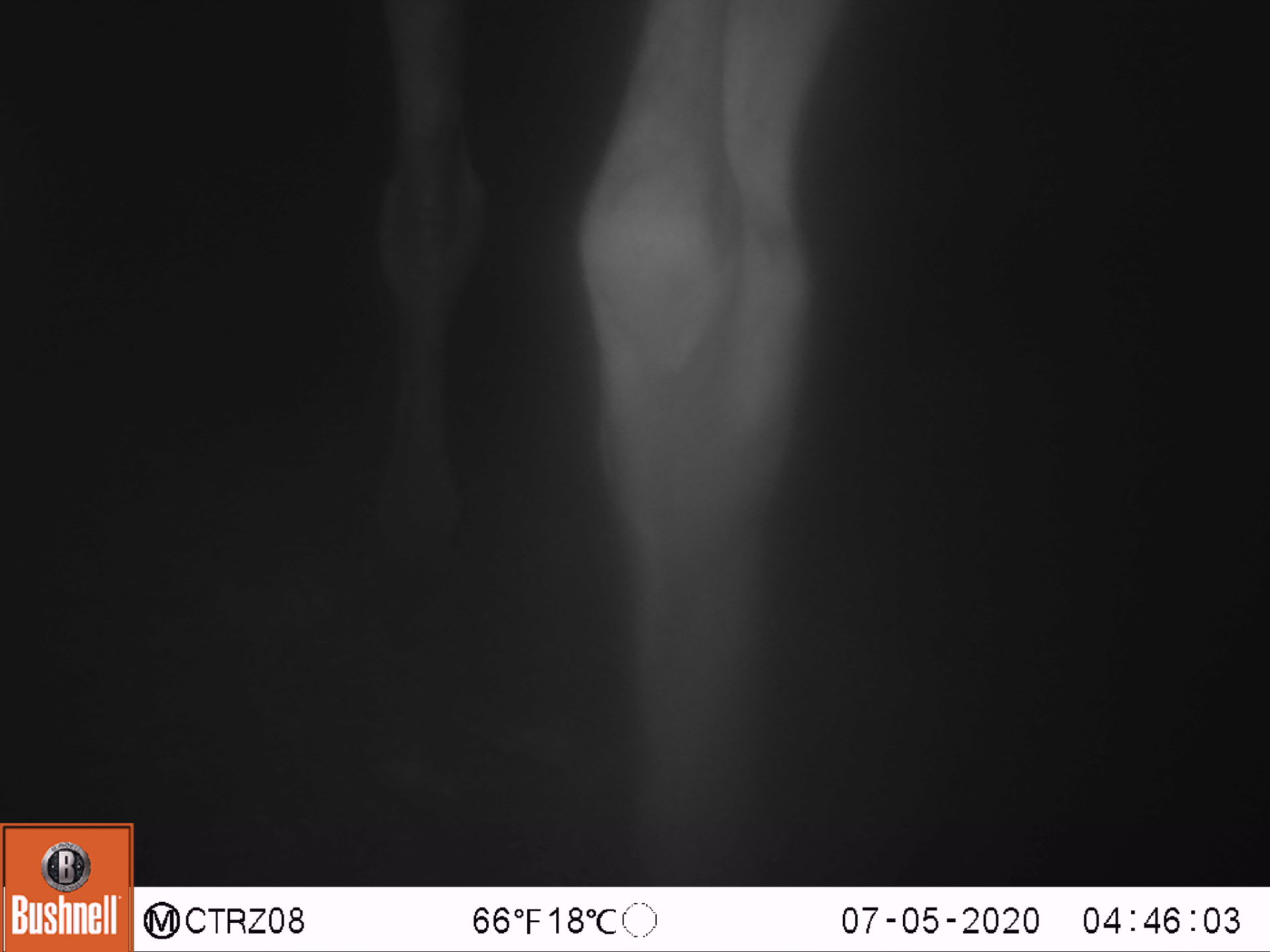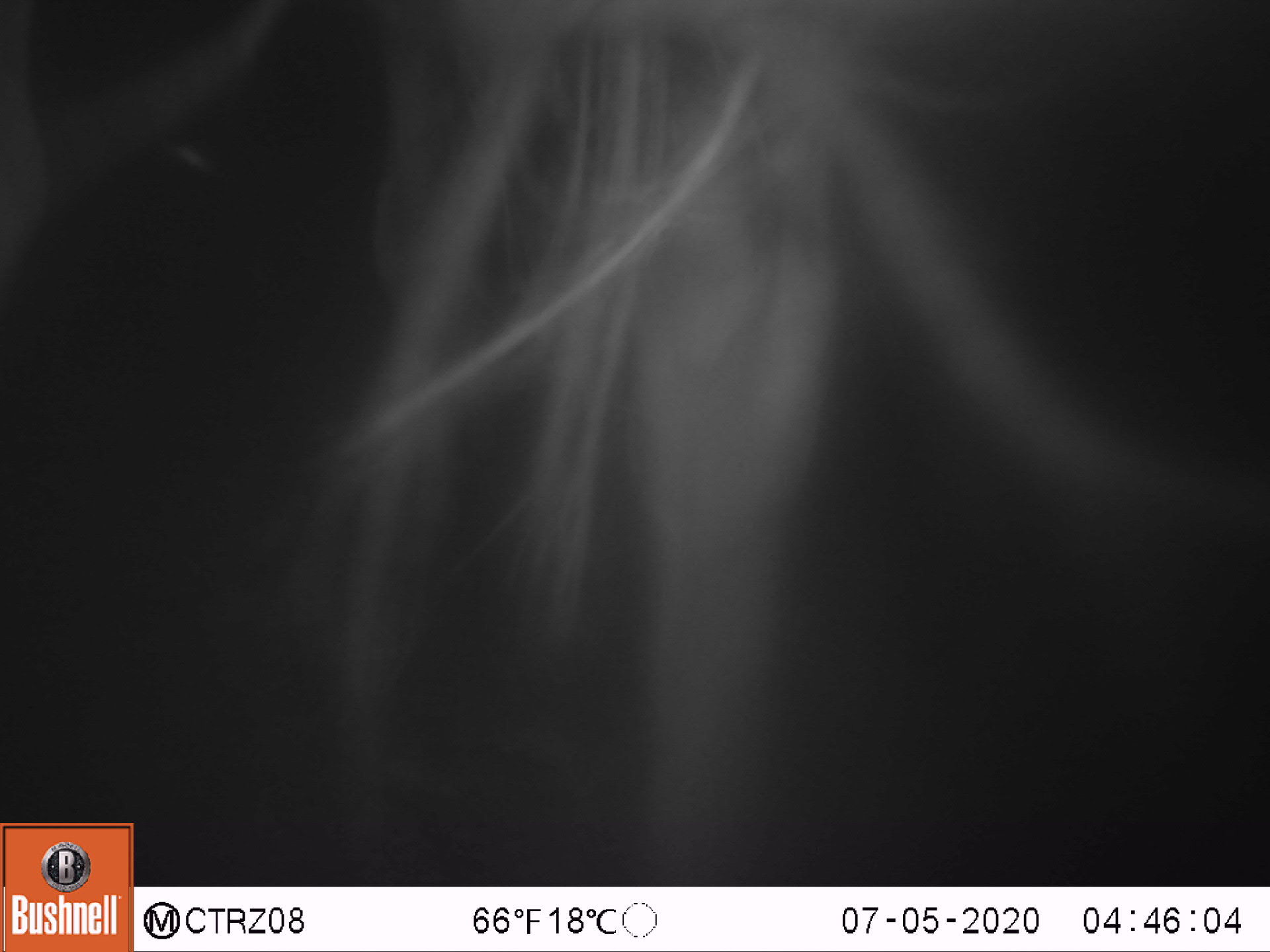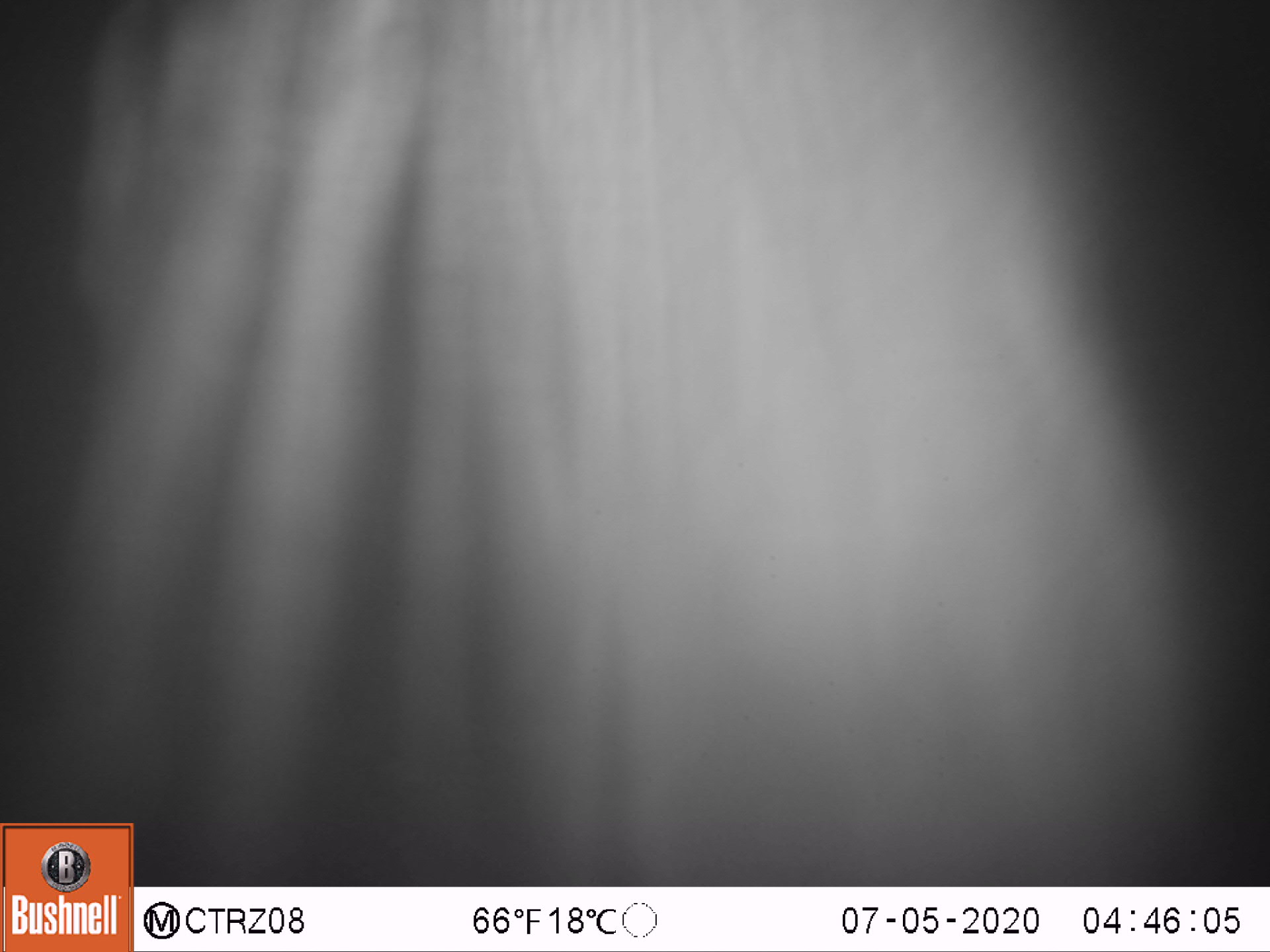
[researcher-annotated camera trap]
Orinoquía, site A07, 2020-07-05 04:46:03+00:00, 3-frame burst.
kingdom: Animalia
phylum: Chordata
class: Mammalia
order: Perissodactyla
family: Equidae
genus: Equus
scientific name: Equus caballus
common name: domestic horse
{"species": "domestic horse (Equus caballus)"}